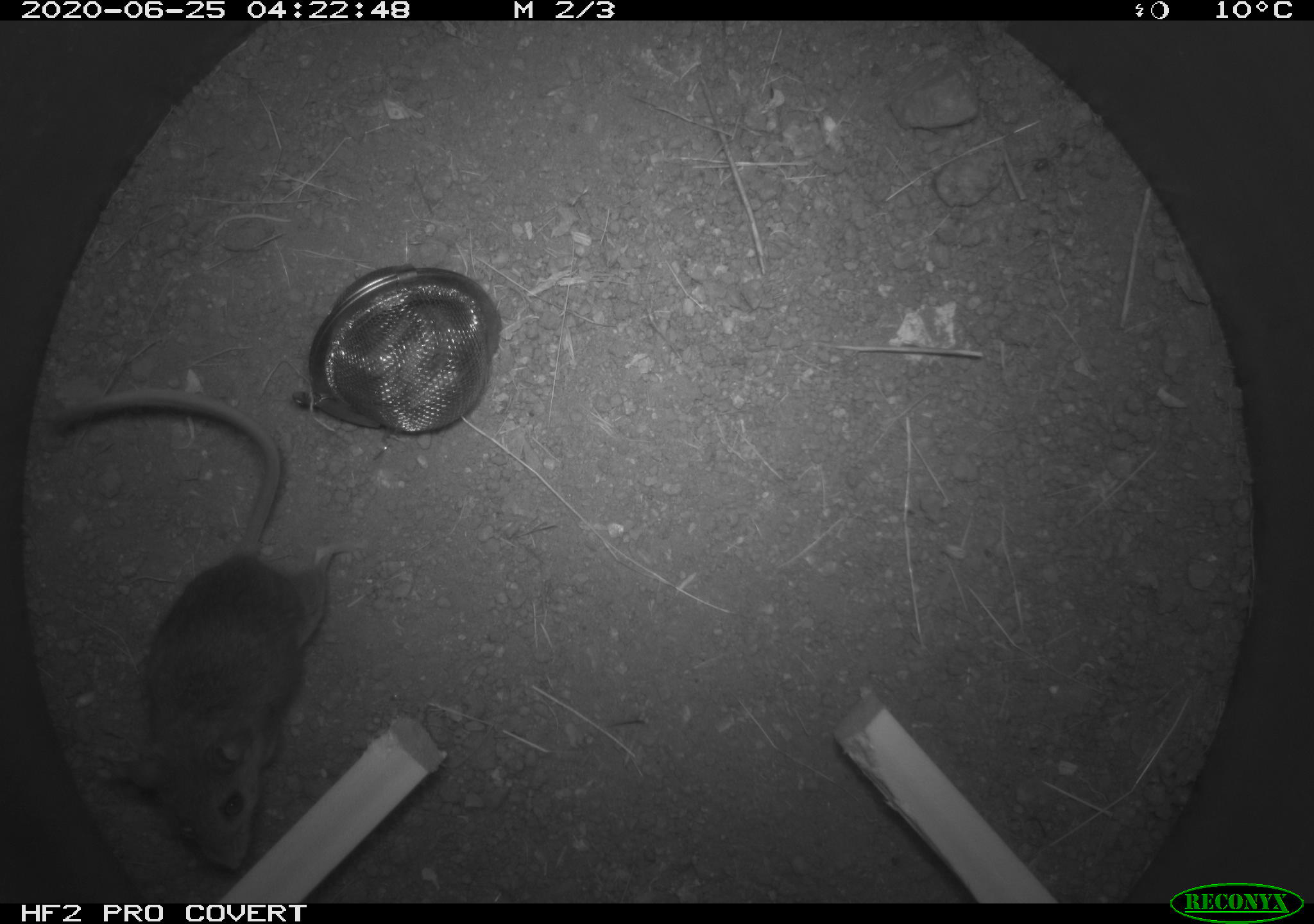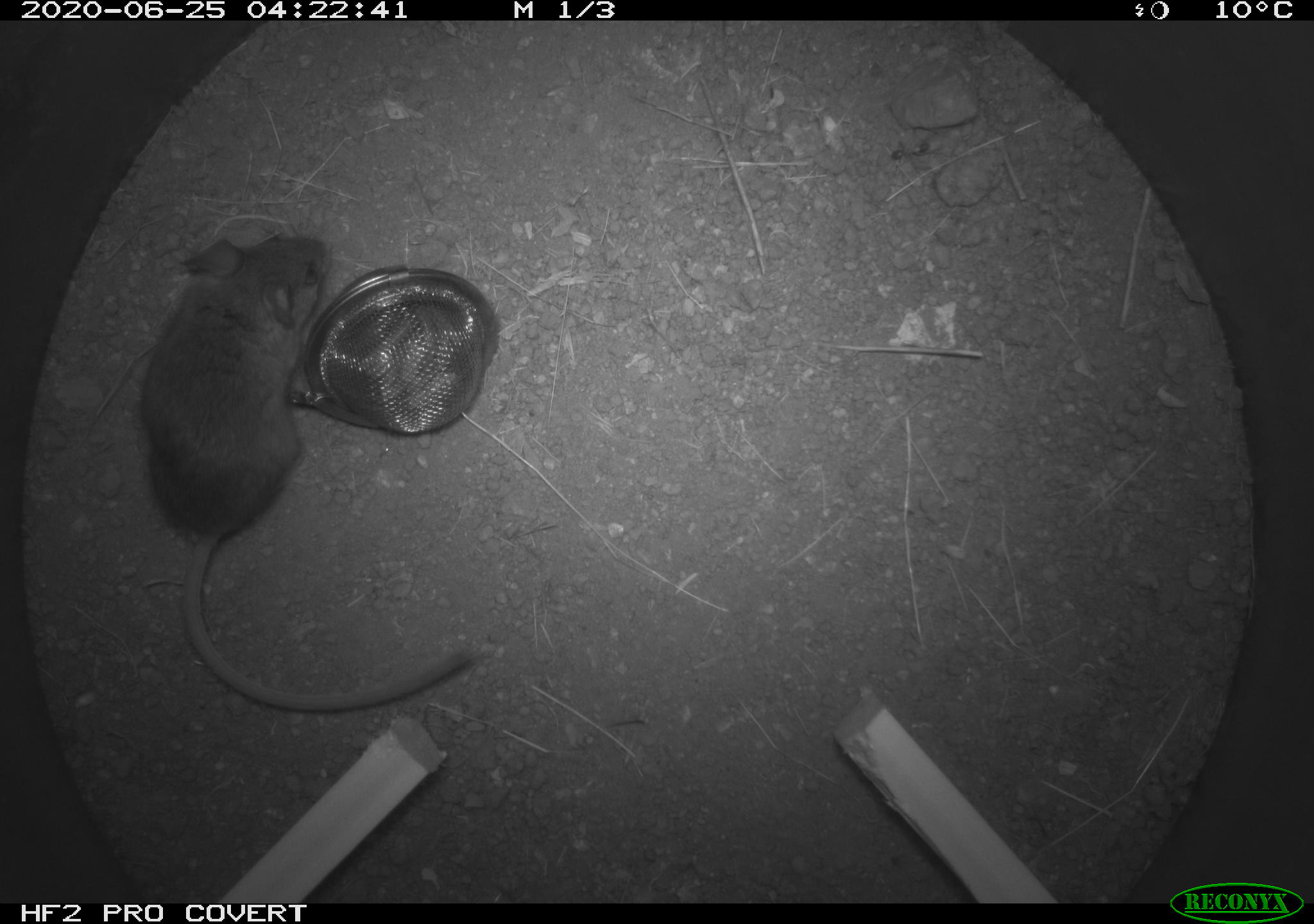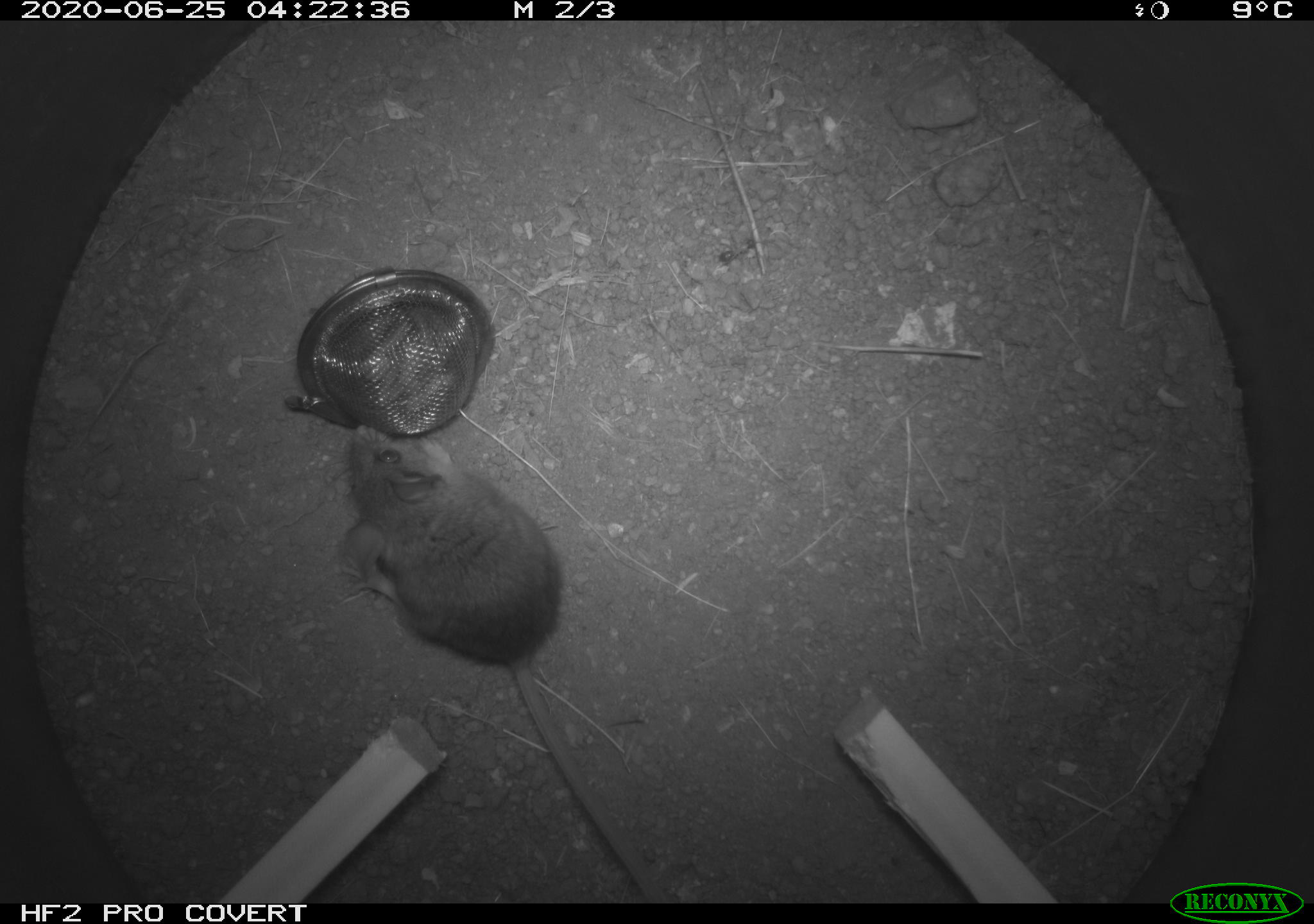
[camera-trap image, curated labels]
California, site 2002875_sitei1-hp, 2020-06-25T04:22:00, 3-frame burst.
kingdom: Animalia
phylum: Chordata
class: Mammalia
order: Rodentia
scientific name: Rodentia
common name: mouse species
Mouse species (Rodentia).